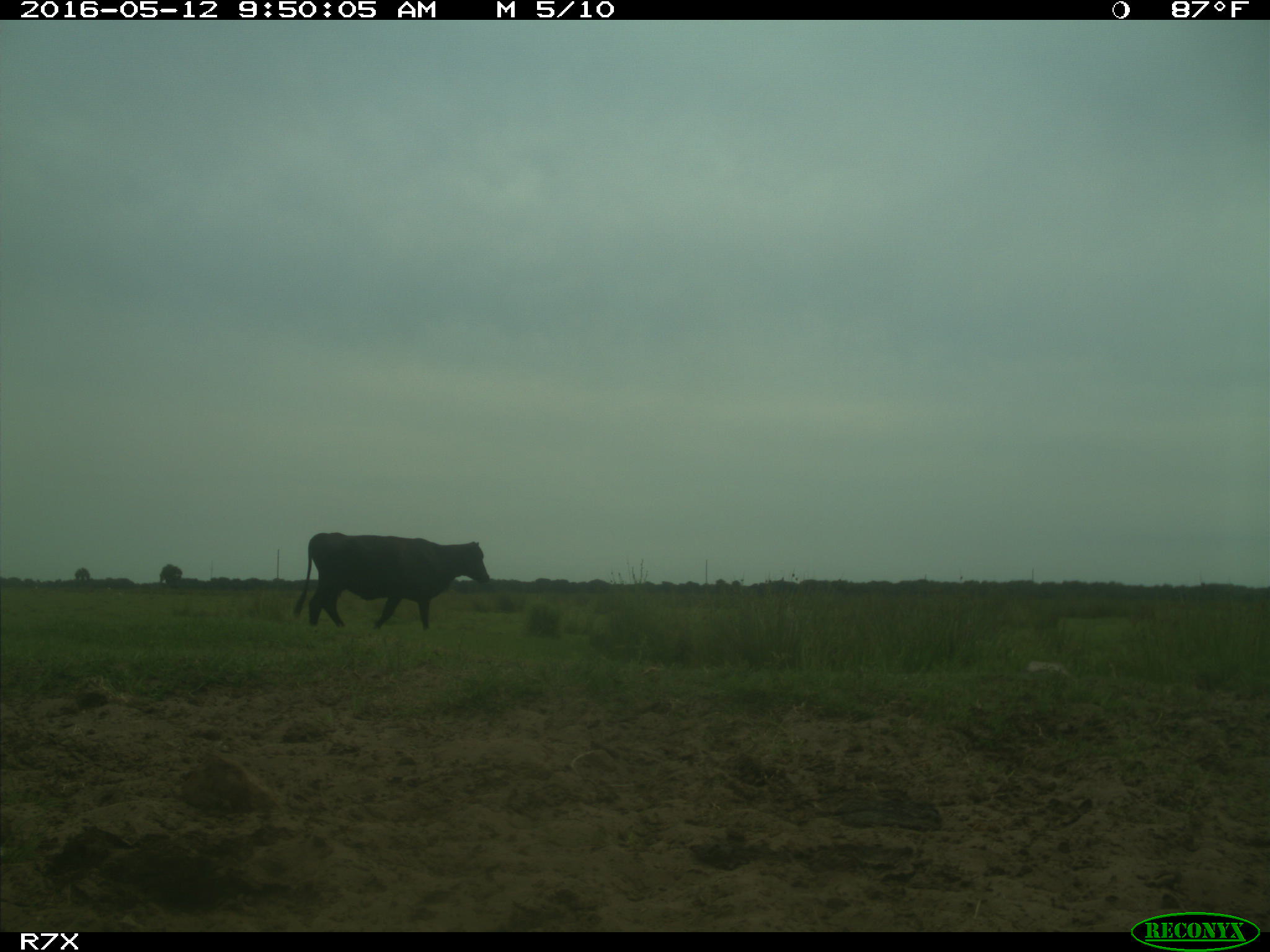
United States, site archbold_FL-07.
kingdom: Animalia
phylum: Chordata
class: Mammalia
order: Artiodactyla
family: Bovidae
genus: Bos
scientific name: Bos taurus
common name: domestic cow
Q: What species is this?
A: Bos taurus (domestic cow).